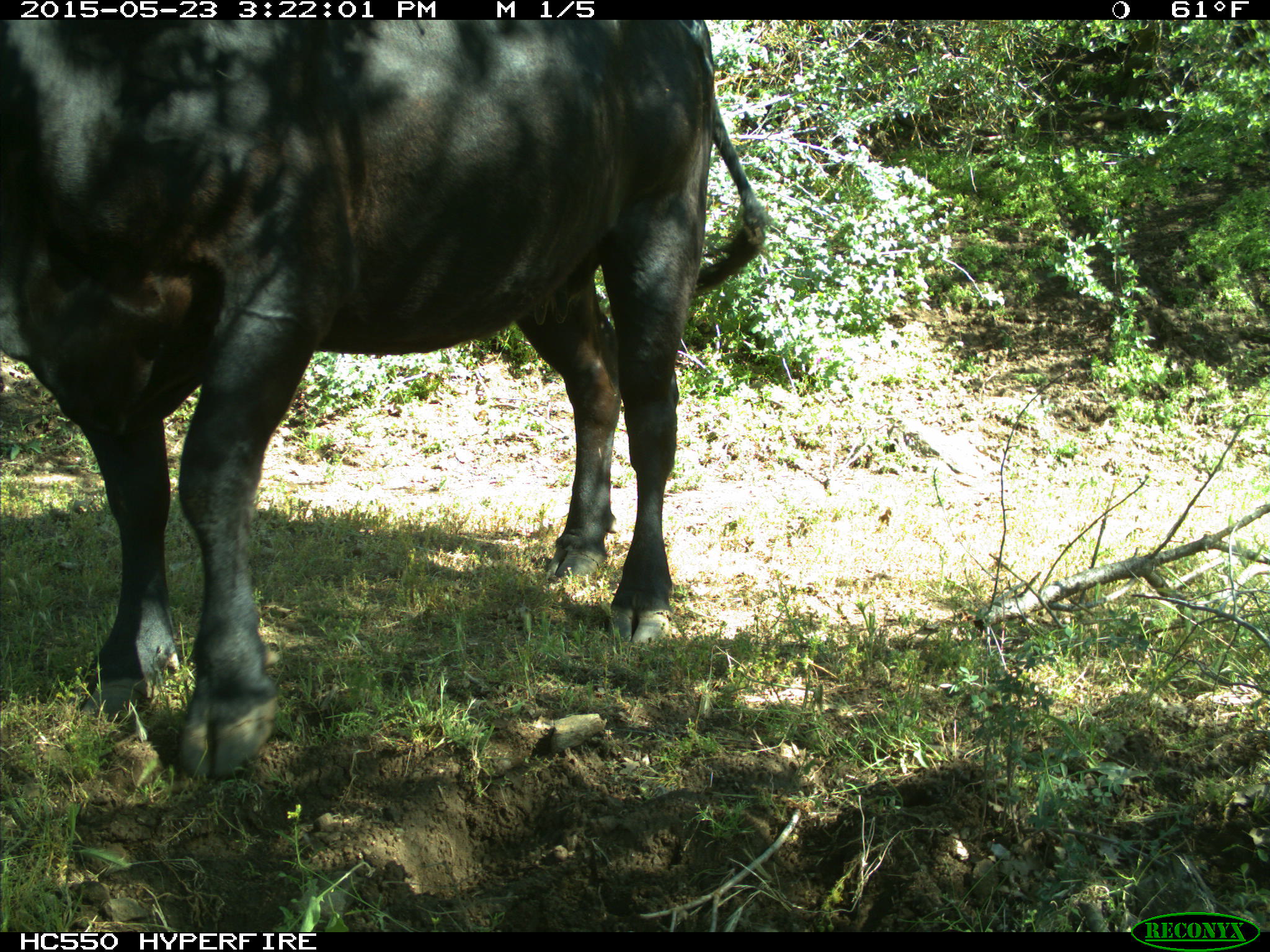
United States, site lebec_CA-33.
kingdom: Animalia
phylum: Chordata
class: Mammalia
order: Artiodactyla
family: Bovidae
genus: Bos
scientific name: Bos taurus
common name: domestic cow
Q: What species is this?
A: Bos taurus (domestic cow).